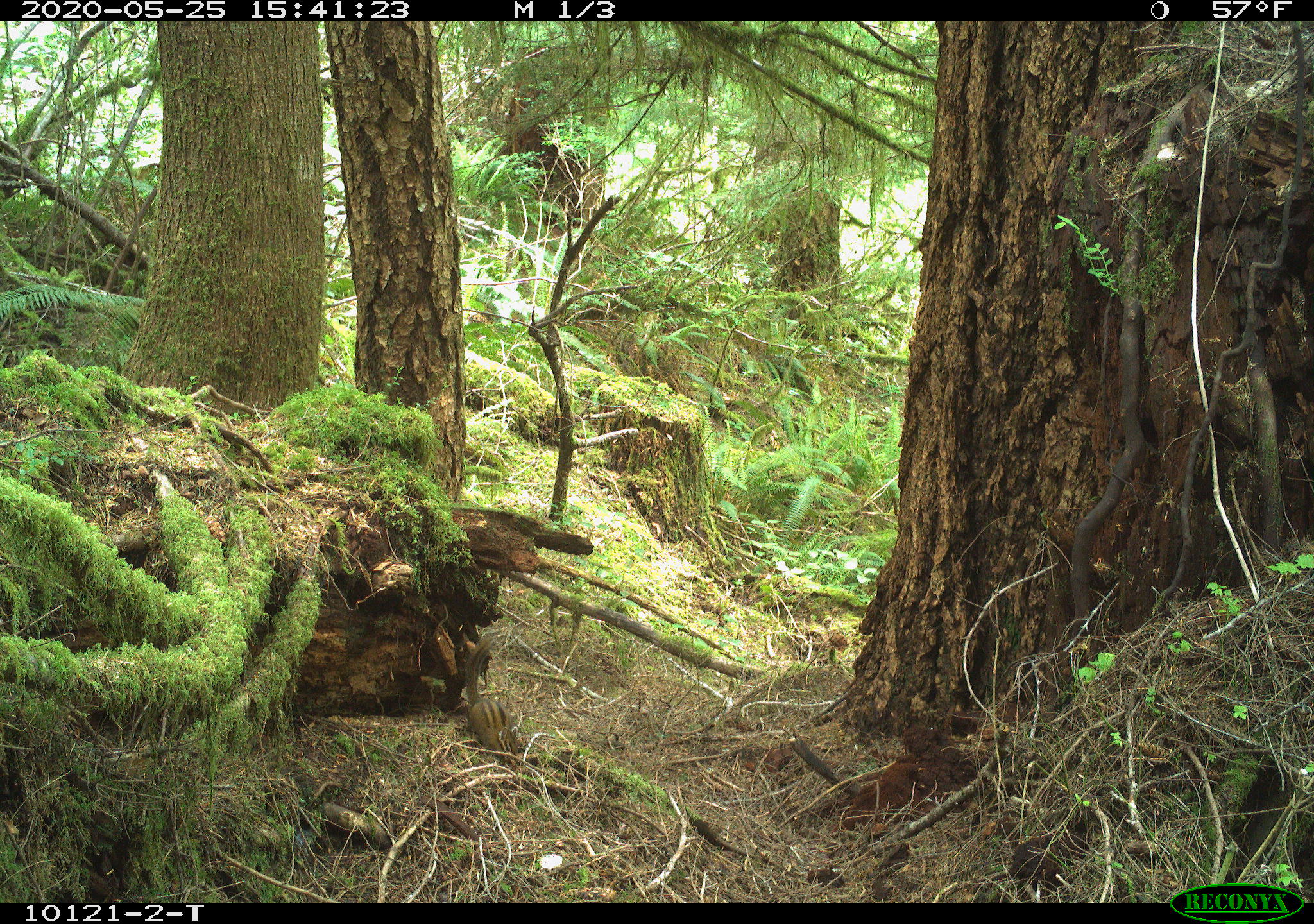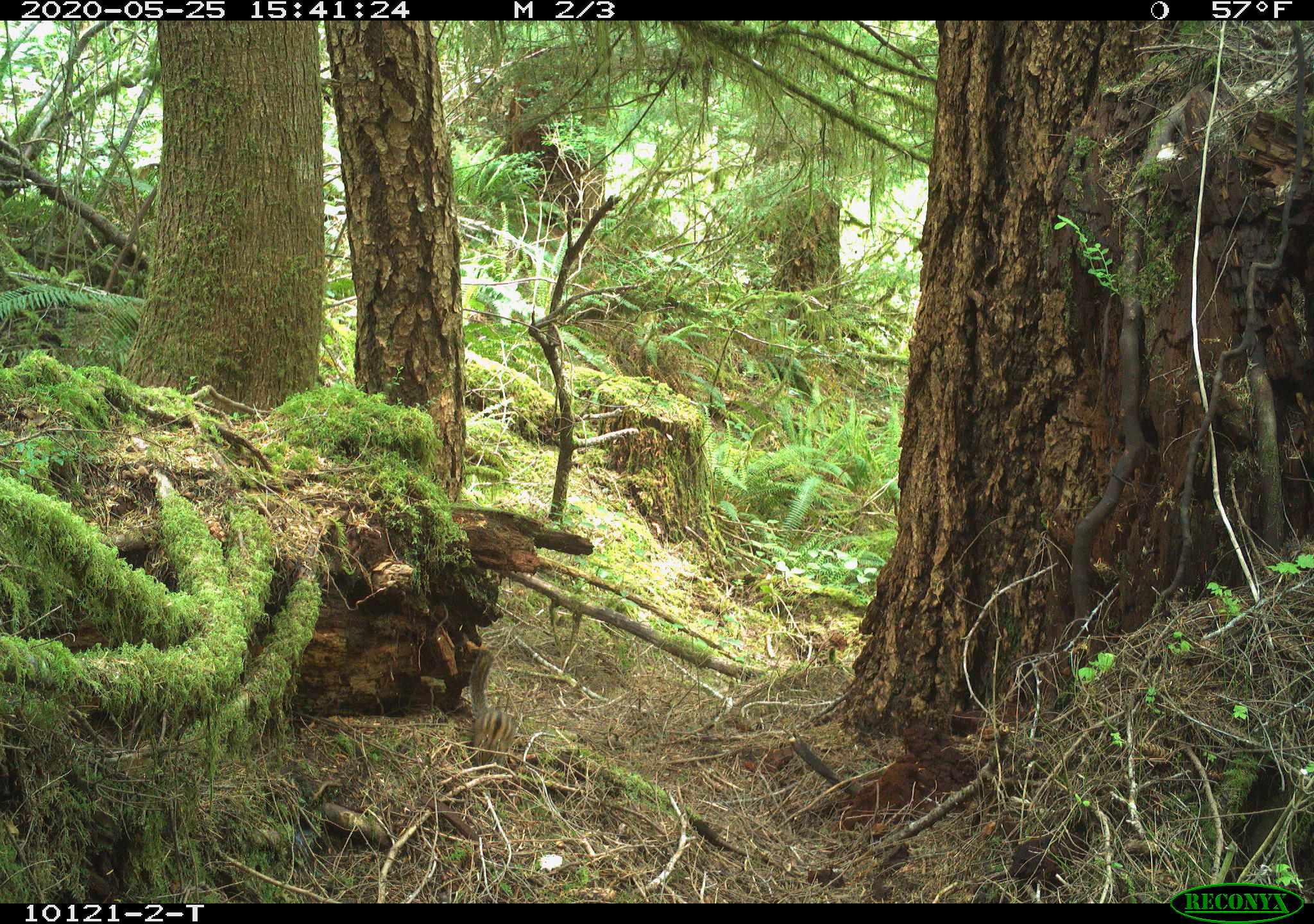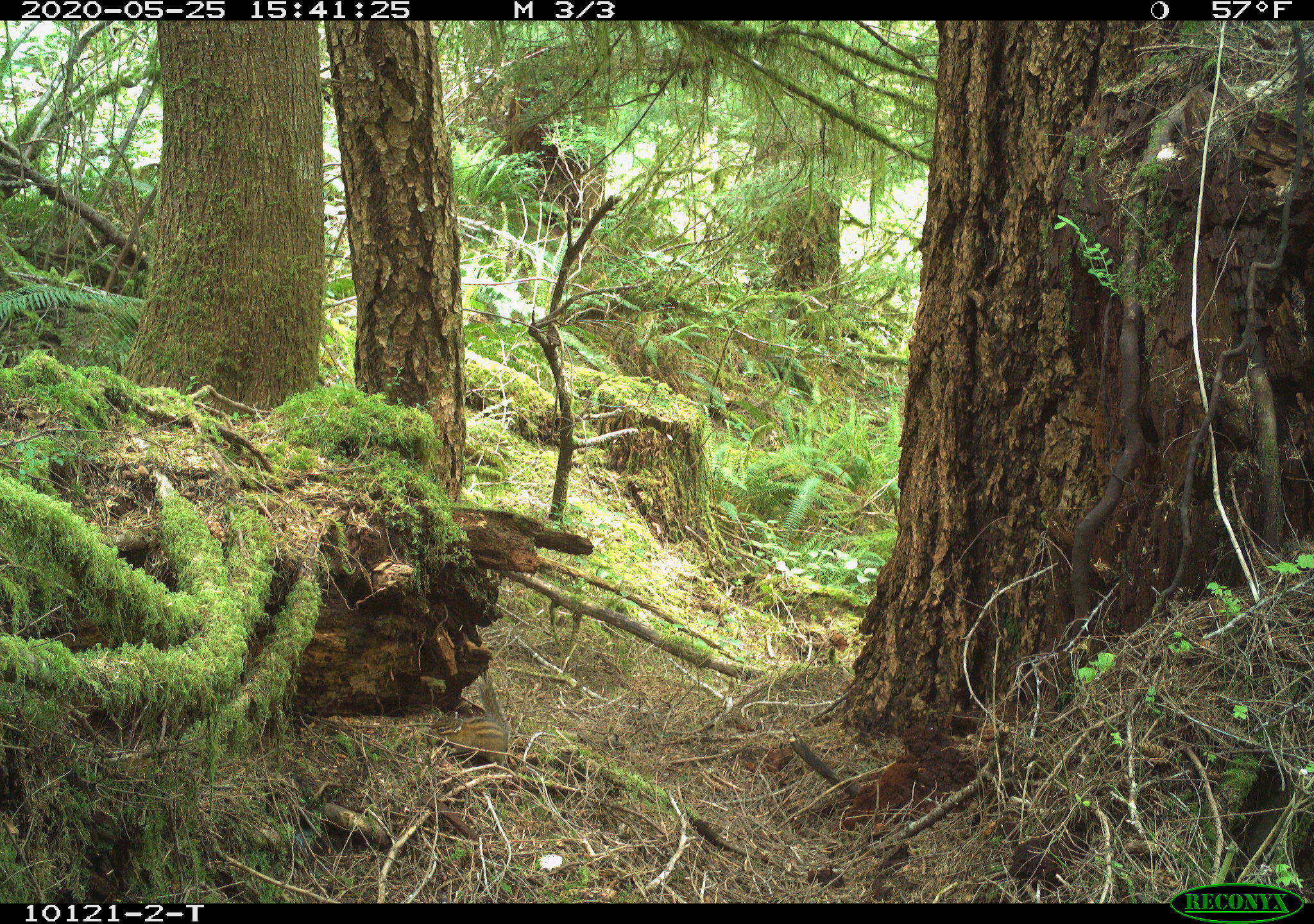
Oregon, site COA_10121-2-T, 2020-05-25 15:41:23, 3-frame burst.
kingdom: Animalia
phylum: Chordata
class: Mammalia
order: Rodentia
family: Sciuridae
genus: Neotamias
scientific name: Neotamias townsendii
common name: townsend's chipmunk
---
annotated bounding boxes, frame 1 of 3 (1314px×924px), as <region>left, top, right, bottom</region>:
townsend's chipmunk: <region>457, 631, 521, 770</region>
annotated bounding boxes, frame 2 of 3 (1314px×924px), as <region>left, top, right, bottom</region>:
townsend's chipmunk: <region>463, 647, 519, 774</region>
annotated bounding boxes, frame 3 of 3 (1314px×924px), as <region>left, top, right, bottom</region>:
townsend's chipmunk: <region>425, 668, 511, 771</region>